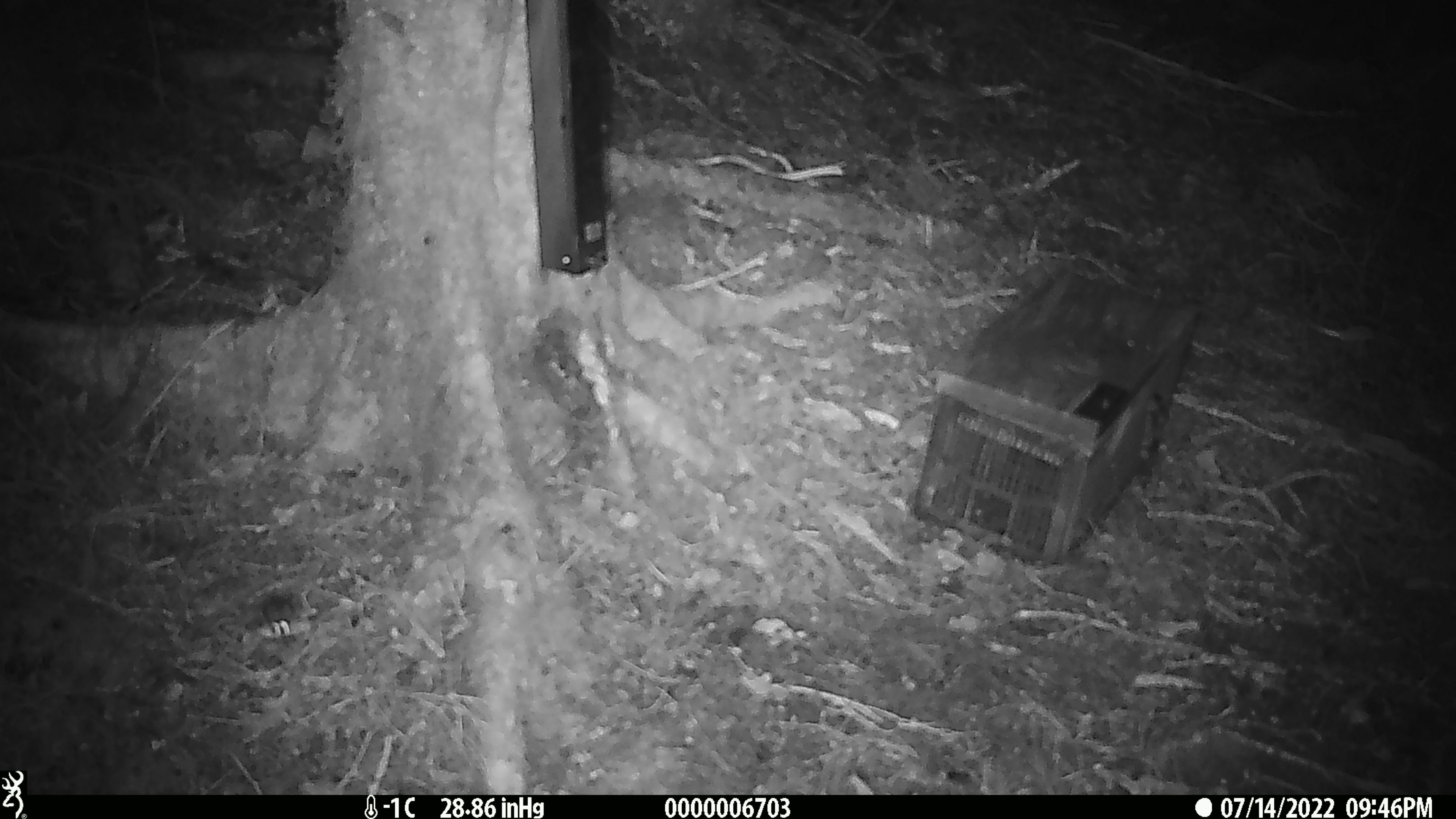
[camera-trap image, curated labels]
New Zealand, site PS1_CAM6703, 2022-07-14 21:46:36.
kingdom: Animalia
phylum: Chordata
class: Mammalia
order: Rodentia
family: Muridae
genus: Mus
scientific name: Mus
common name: mouse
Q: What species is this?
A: Mouse (Mus).